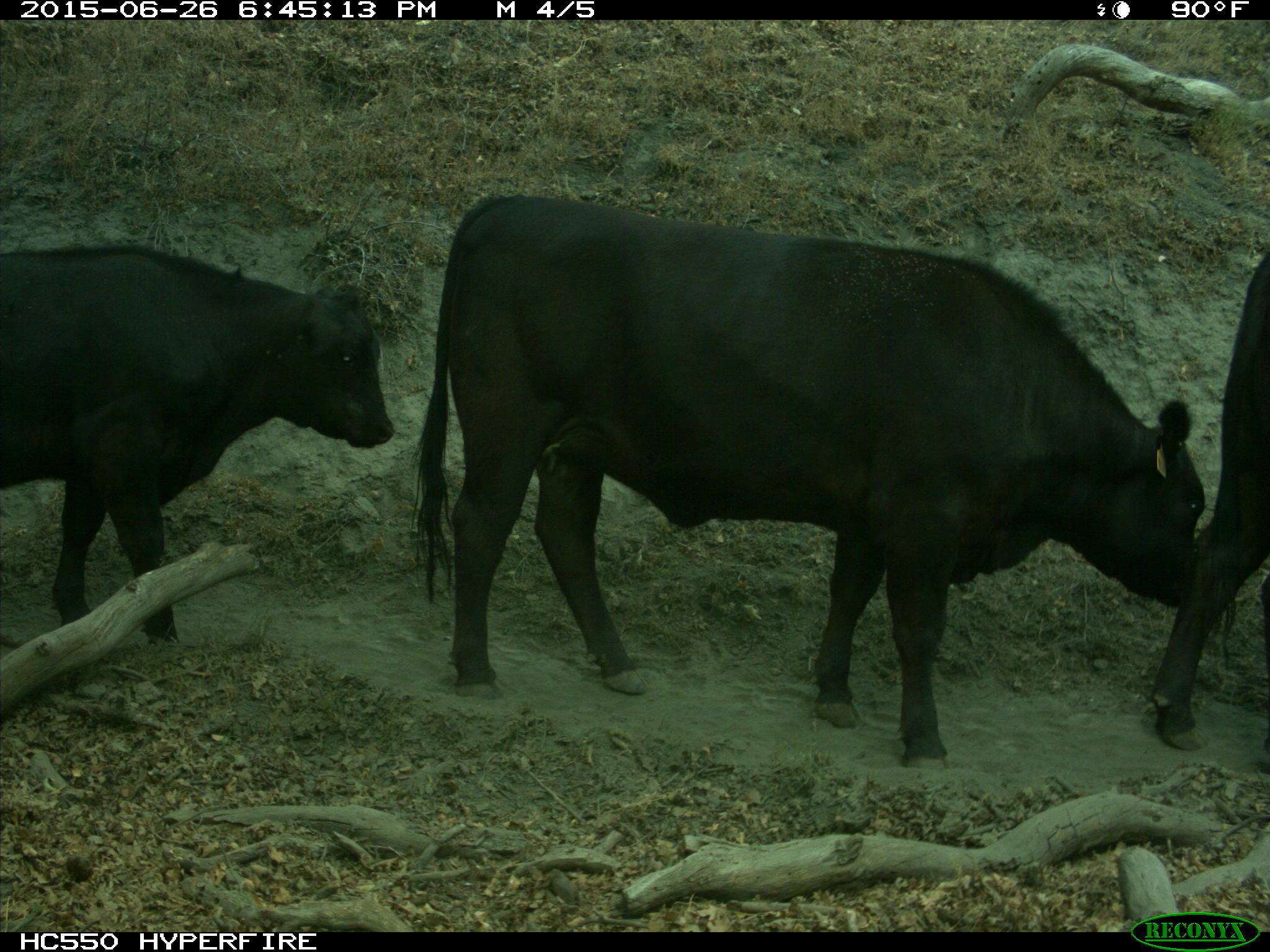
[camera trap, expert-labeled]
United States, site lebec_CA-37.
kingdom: Animalia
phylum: Chordata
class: Mammalia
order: Artiodactyla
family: Bovidae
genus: Bos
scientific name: Bos taurus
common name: domestic cow